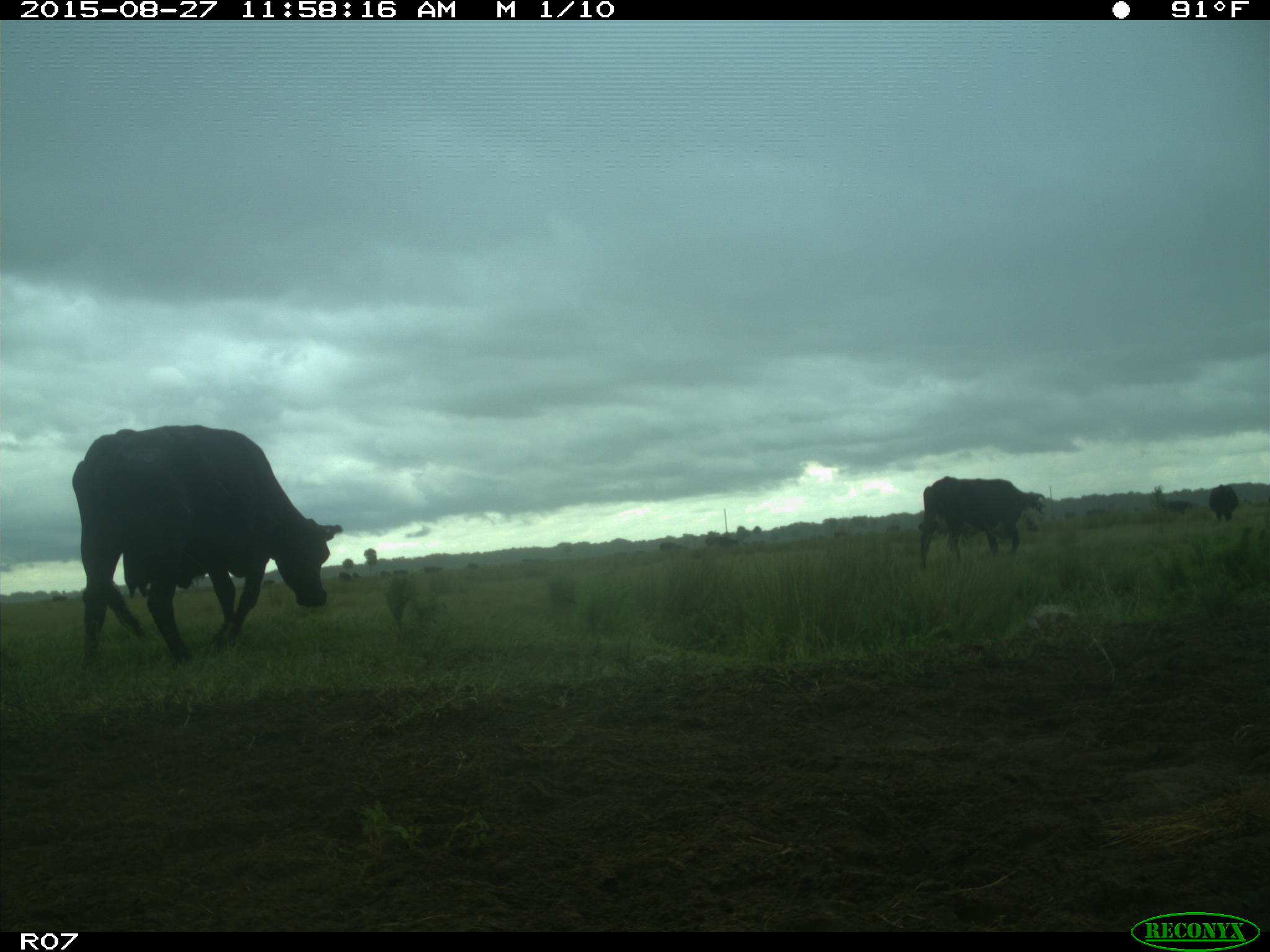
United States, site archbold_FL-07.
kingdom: Animalia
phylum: Chordata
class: Mammalia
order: Artiodactyla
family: Bovidae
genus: Bos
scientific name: Bos taurus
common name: domestic cow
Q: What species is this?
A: Bos taurus (domestic cow).